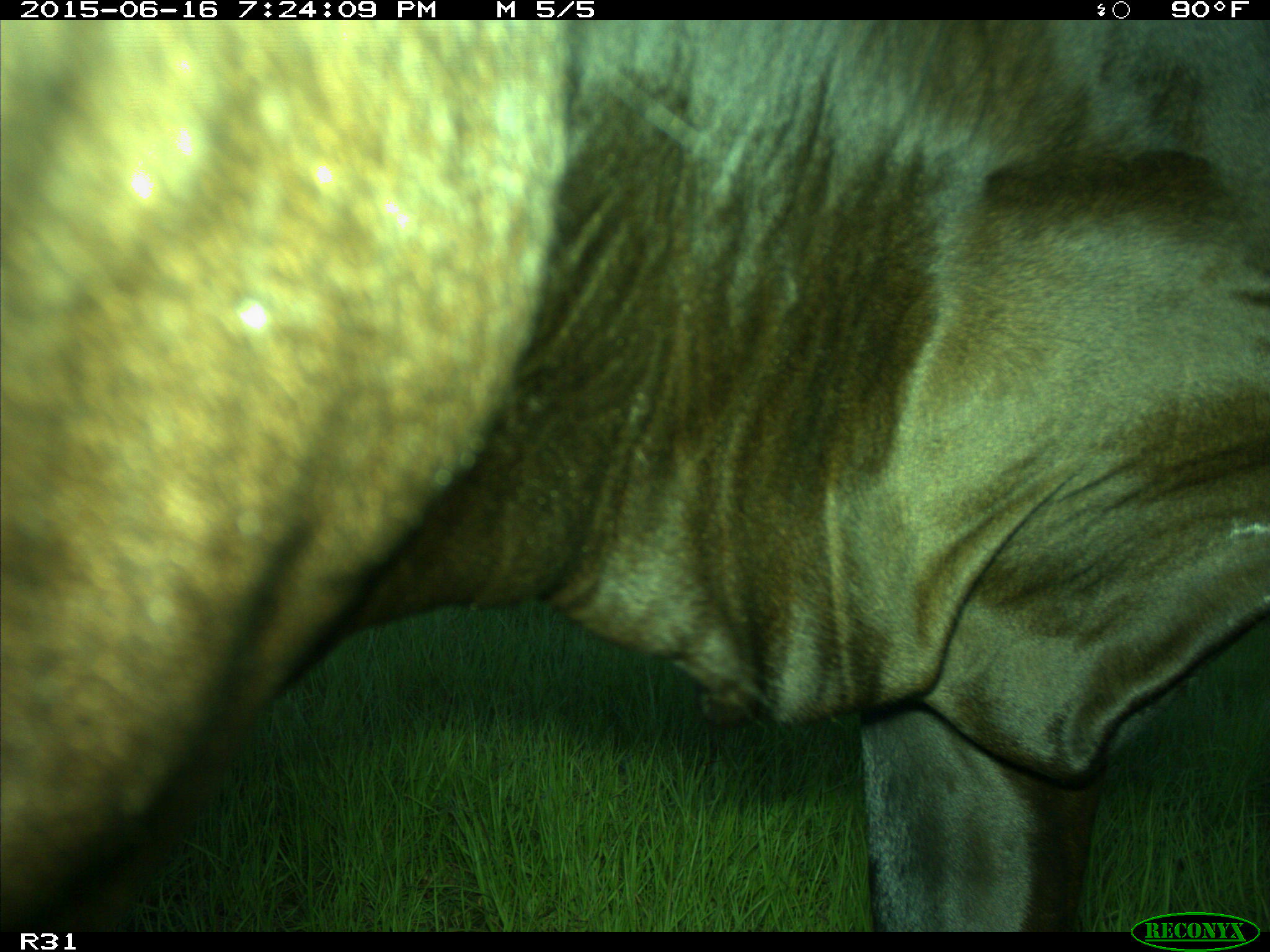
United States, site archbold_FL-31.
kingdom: Animalia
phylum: Chordata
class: Mammalia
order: Artiodactyla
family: Bovidae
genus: Bos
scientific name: Bos taurus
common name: domestic cow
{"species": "Bos taurus (domestic cow)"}